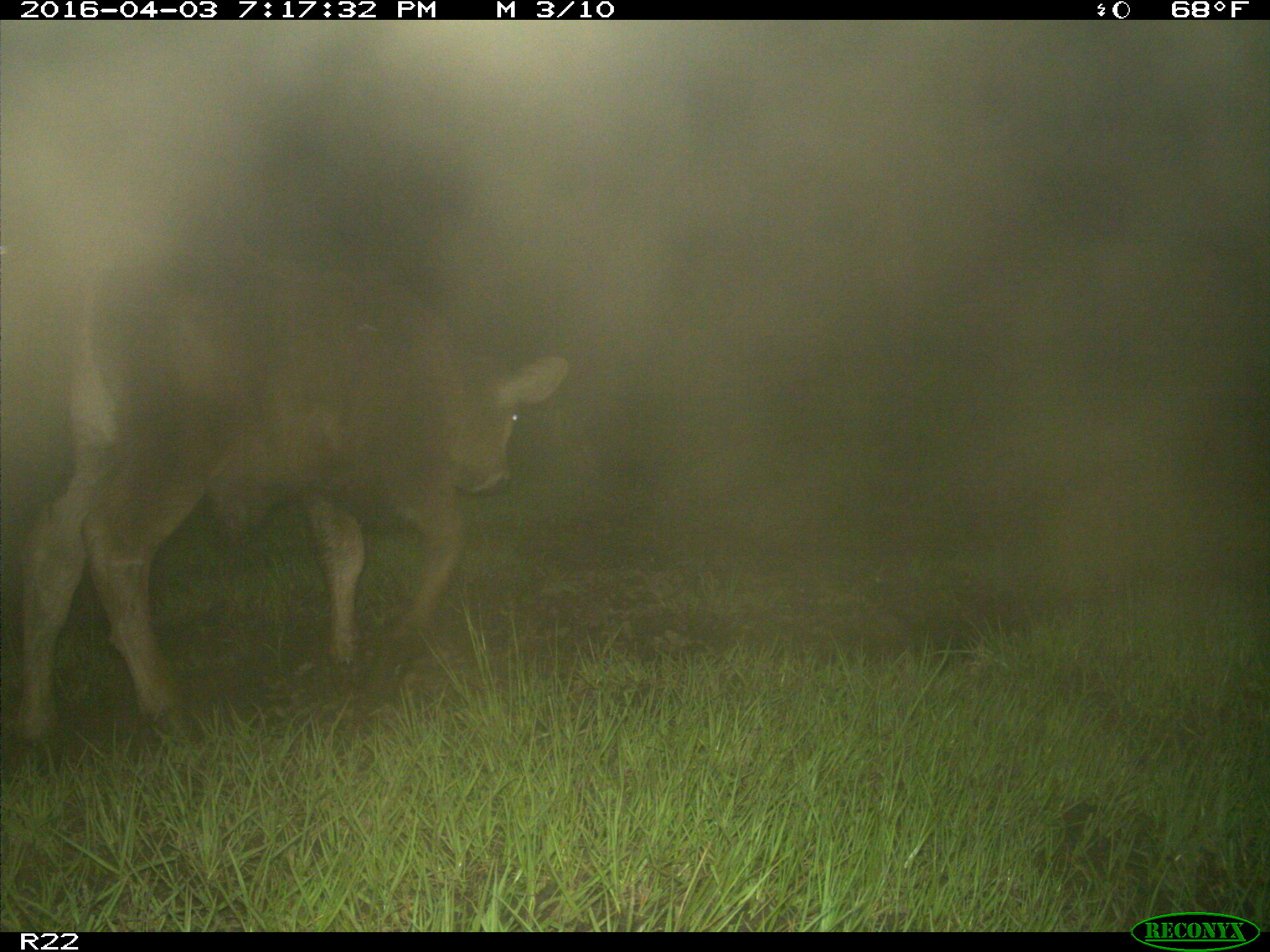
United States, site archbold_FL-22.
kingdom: Animalia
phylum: Chordata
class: Mammalia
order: Artiodactyla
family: Bovidae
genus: Bos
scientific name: Bos taurus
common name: domestic cow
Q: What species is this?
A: Bos taurus (domestic cow).